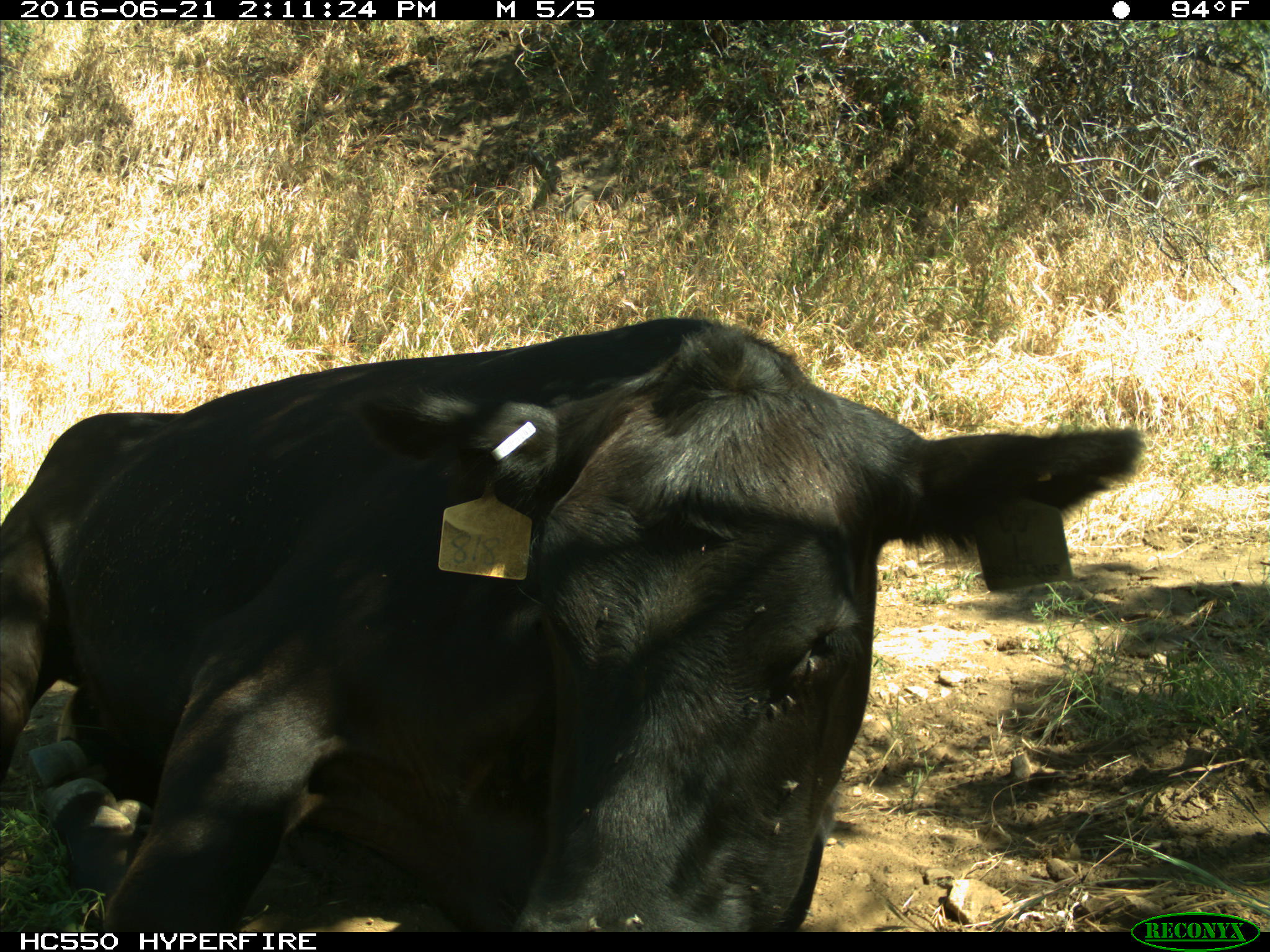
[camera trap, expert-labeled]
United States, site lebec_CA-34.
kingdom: Animalia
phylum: Chordata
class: Mammalia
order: Artiodactyla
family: Bovidae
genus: Bos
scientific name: Bos taurus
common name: domestic cow